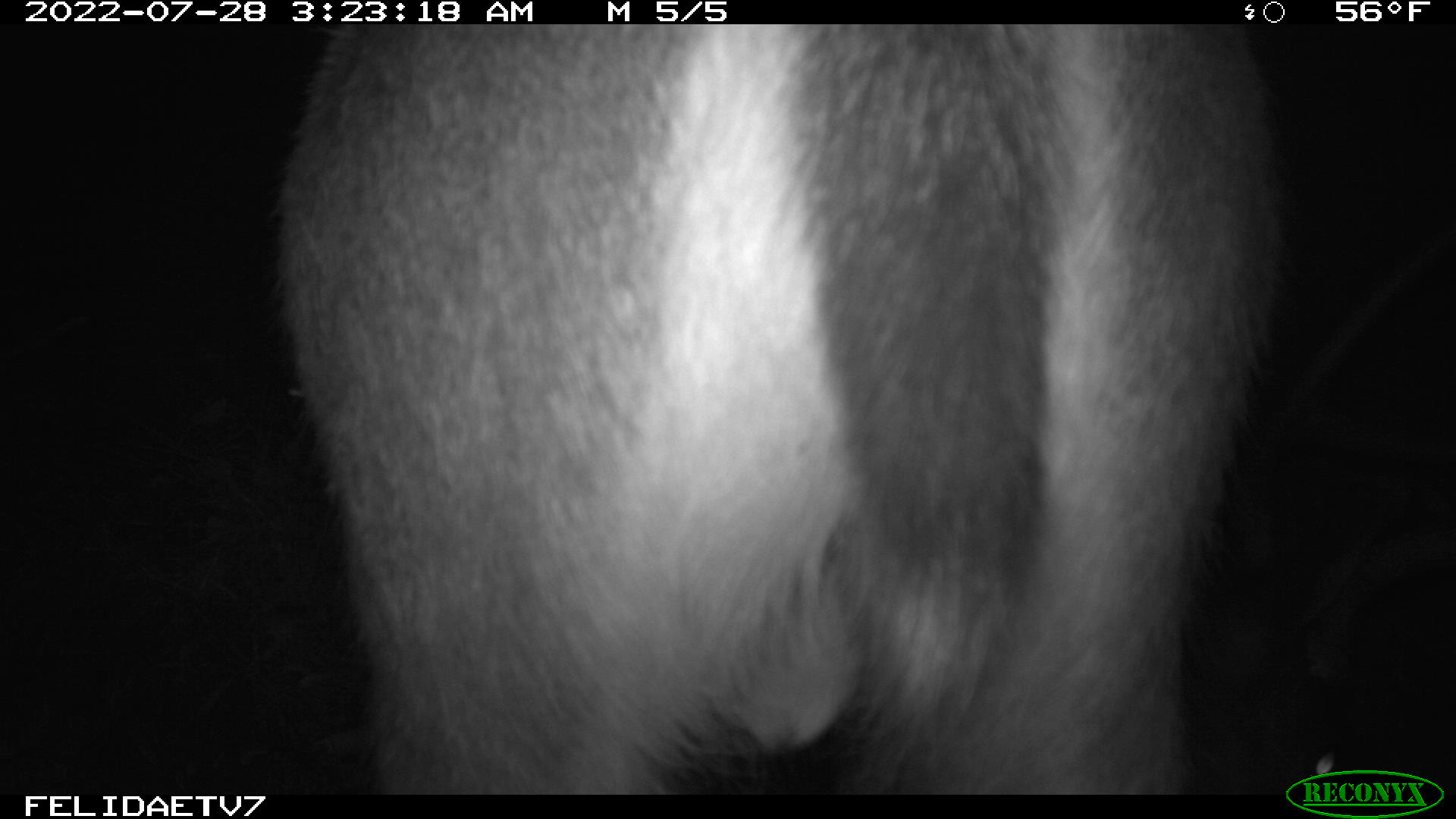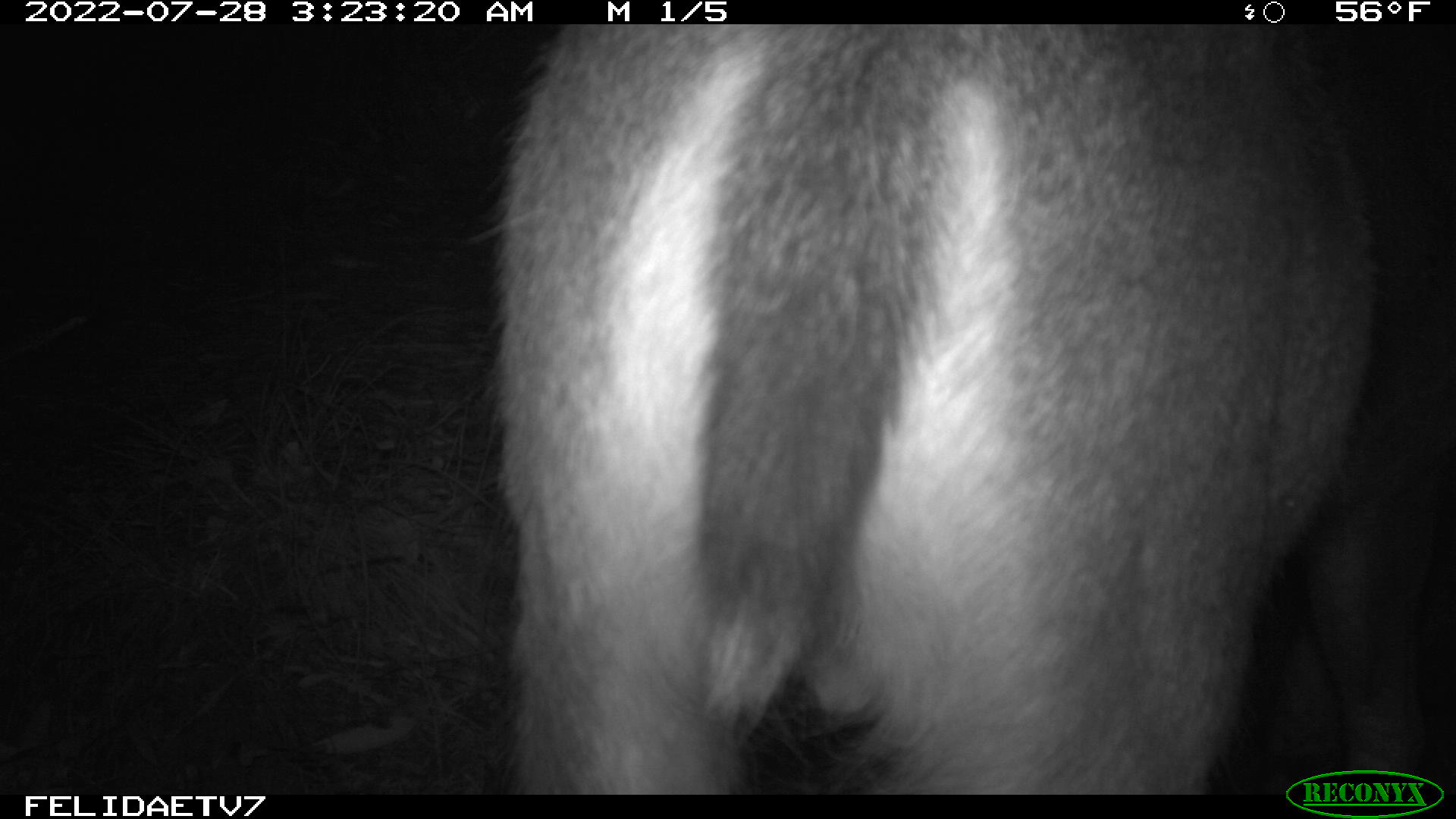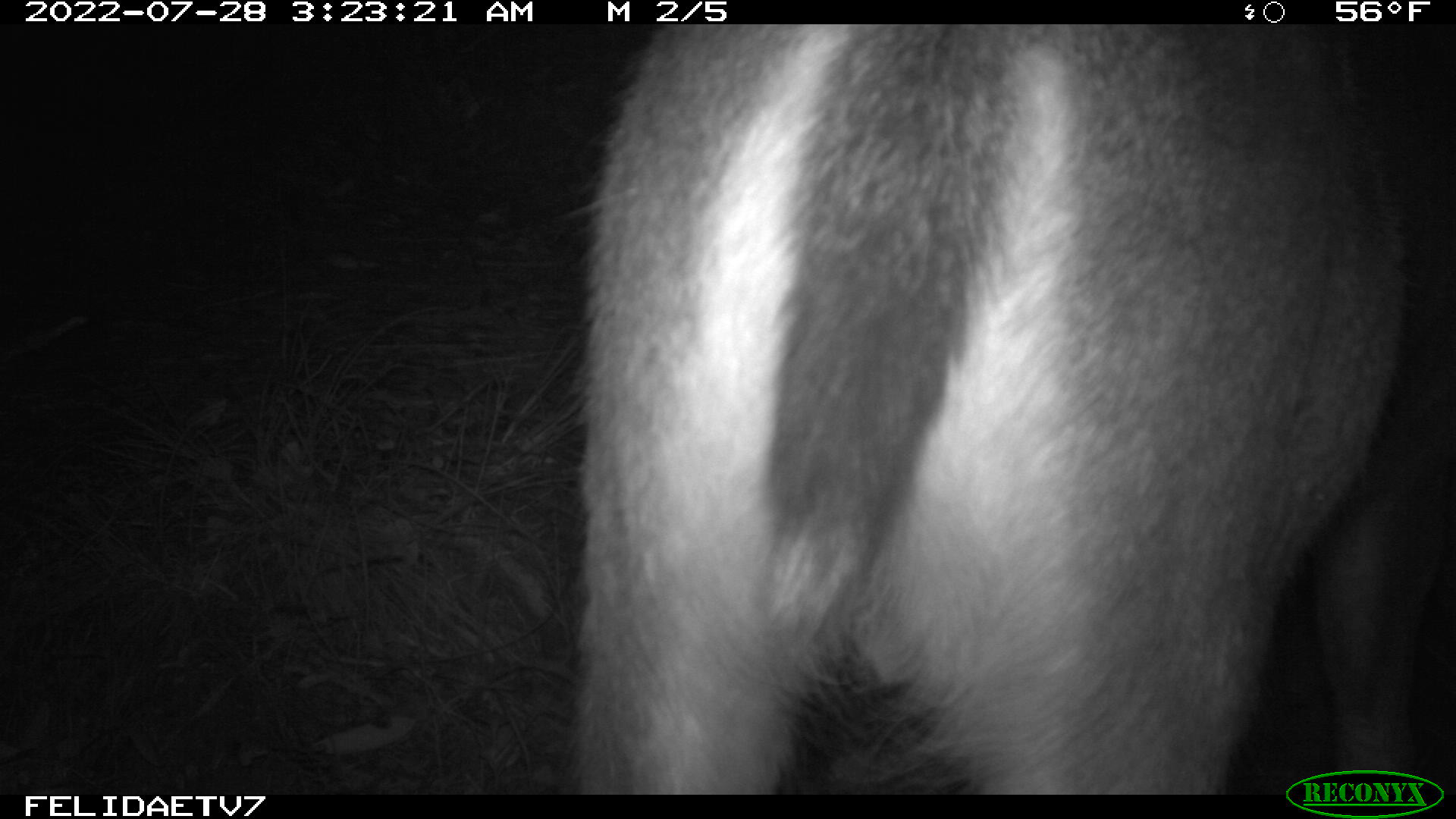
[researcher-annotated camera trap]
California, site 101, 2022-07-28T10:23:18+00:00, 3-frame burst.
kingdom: Animalia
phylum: Chordata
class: Mammalia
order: Artiodactyla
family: Cervidae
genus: Odocoileus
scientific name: Odocoileus hemionus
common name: mule deer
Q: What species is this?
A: Mule deer (Odocoileus hemionus).